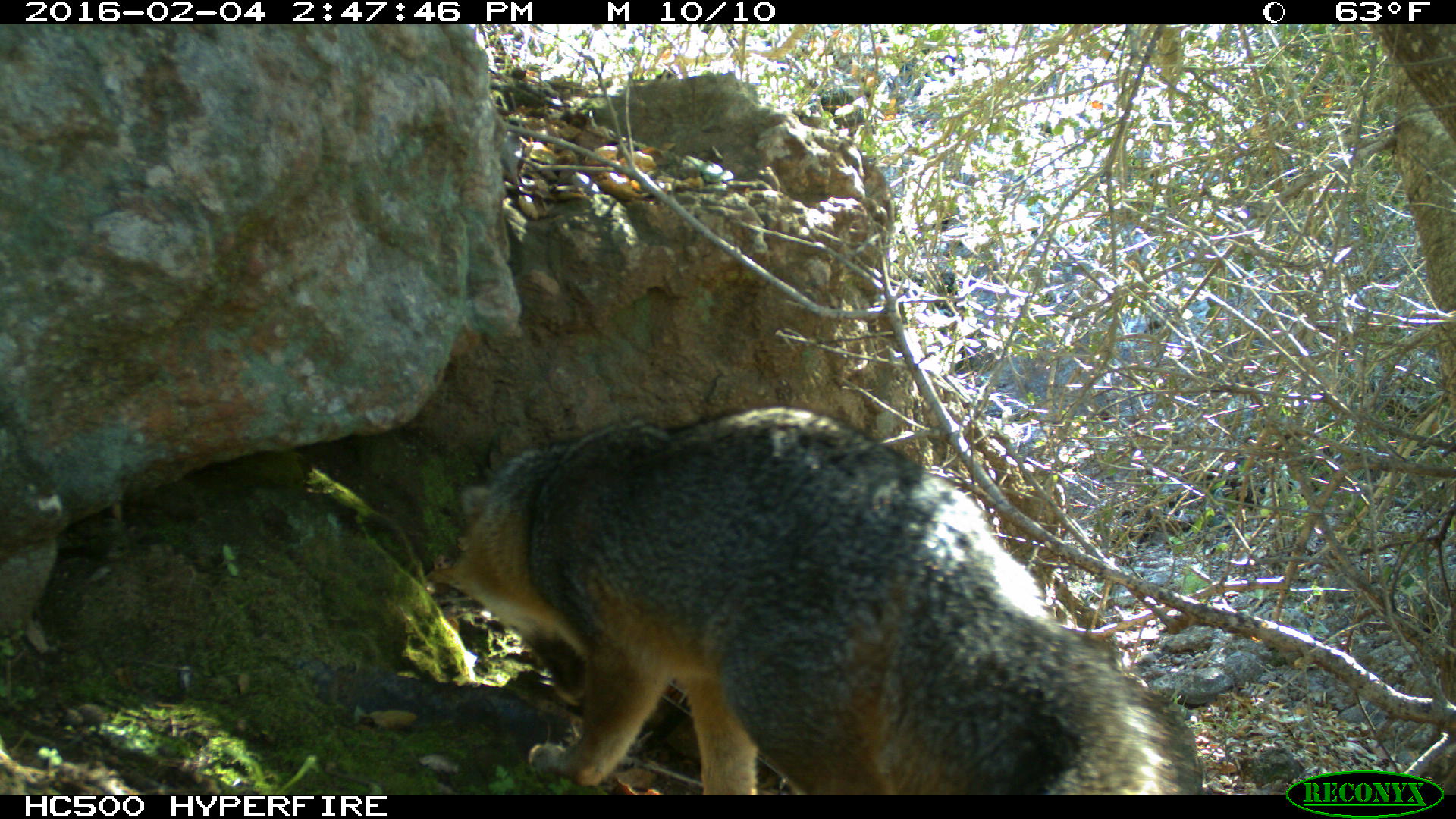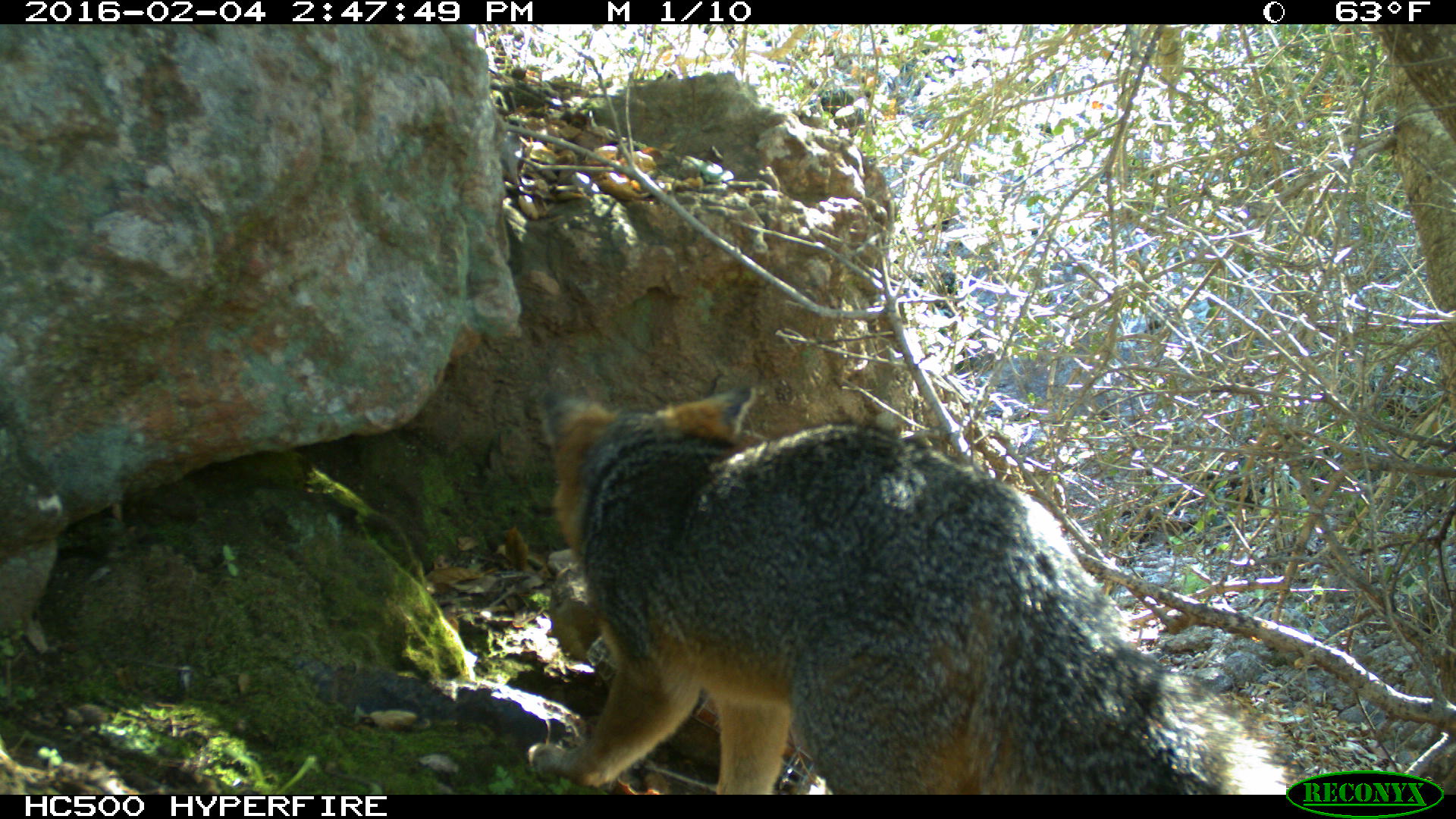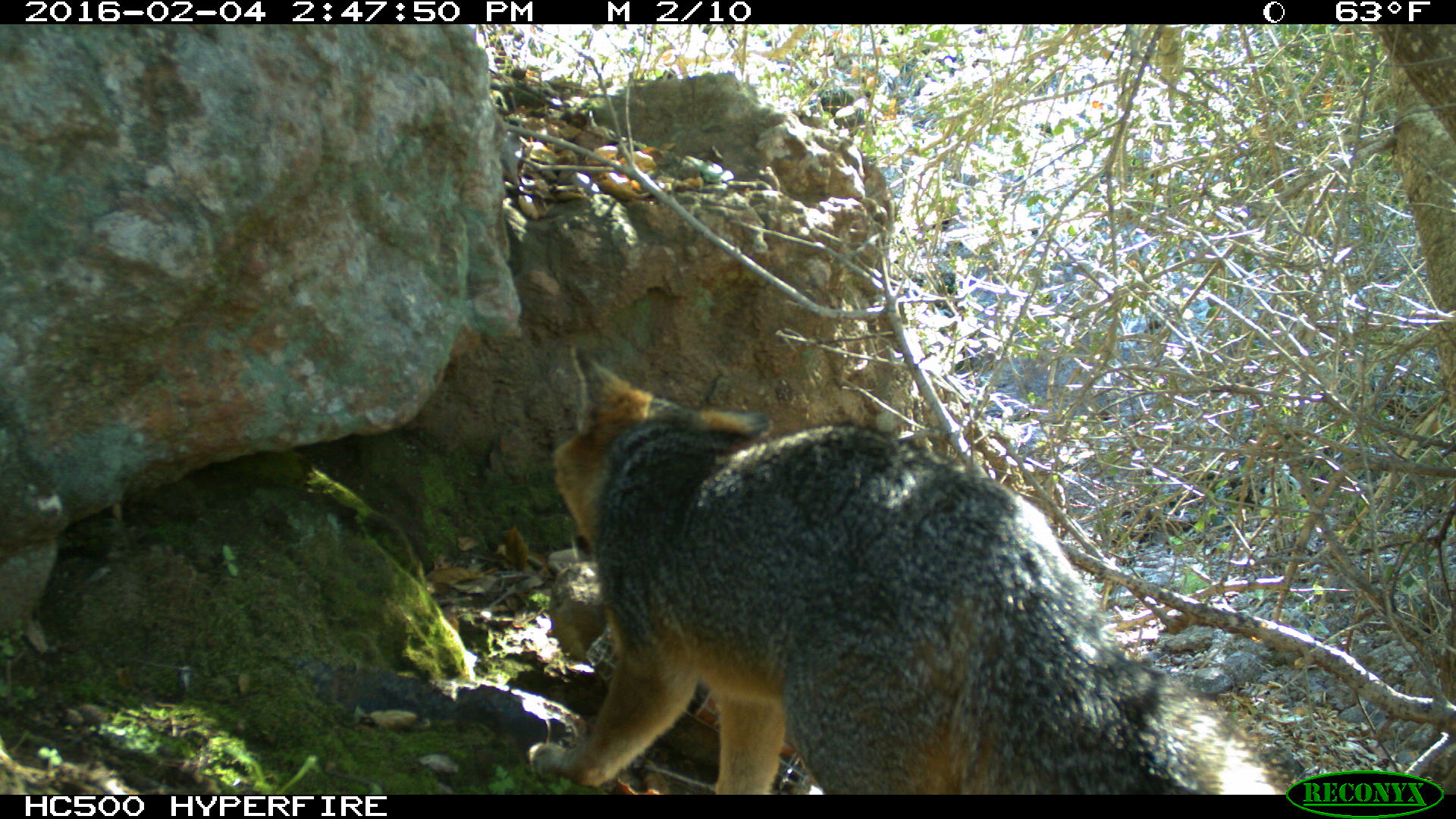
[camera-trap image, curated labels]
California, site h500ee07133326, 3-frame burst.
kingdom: Animalia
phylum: Chordata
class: Mammalia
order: Carnivora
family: Canidae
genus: Urocyon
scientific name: Urocyon littoralis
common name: island fox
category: fox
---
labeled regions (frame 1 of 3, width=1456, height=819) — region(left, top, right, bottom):
fox: region(428, 403, 1203, 794)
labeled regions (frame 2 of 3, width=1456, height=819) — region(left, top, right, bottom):
fox: region(540, 385, 1300, 794)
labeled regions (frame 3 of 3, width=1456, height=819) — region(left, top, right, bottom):
fox: region(526, 347, 1282, 795)